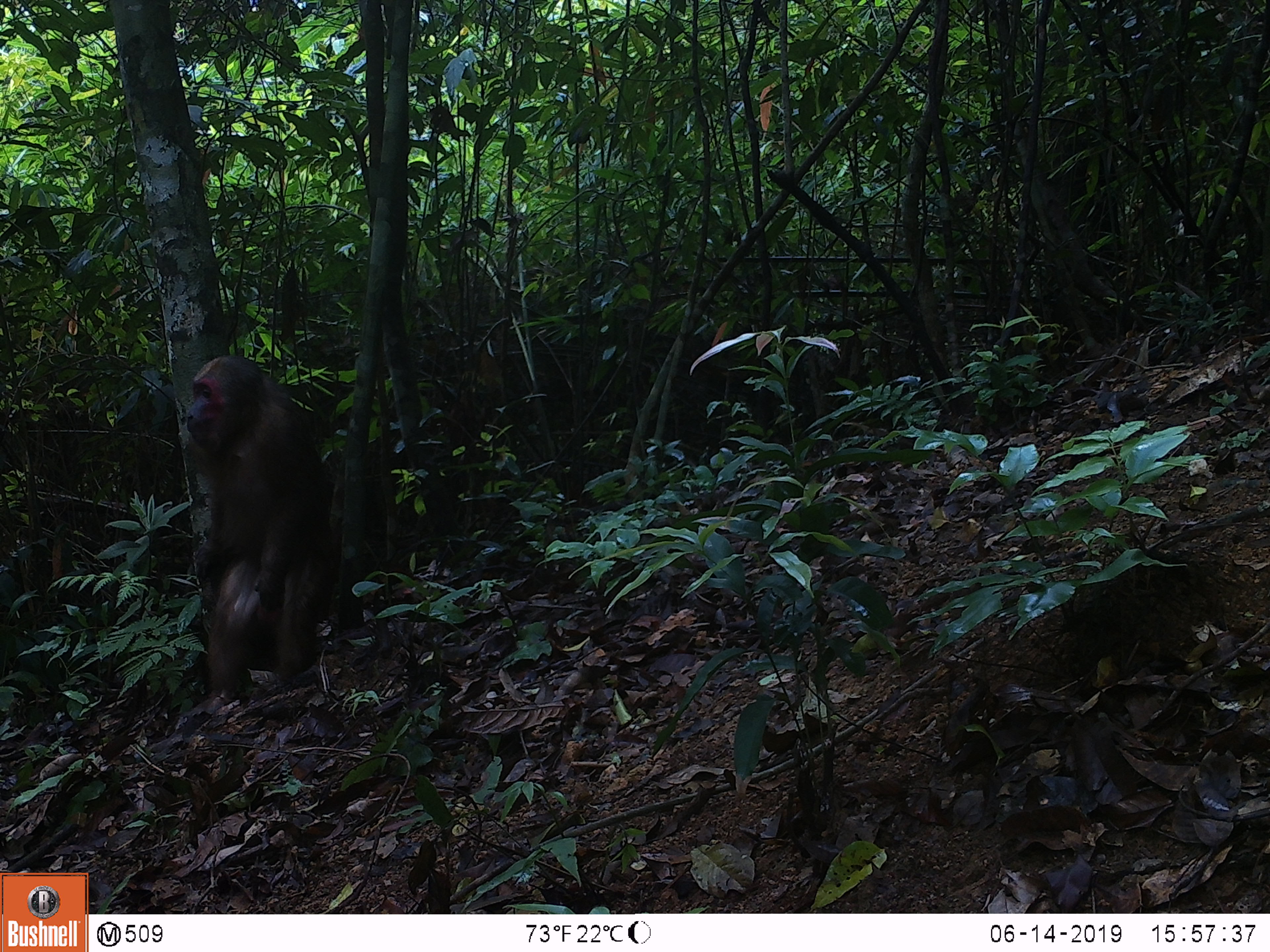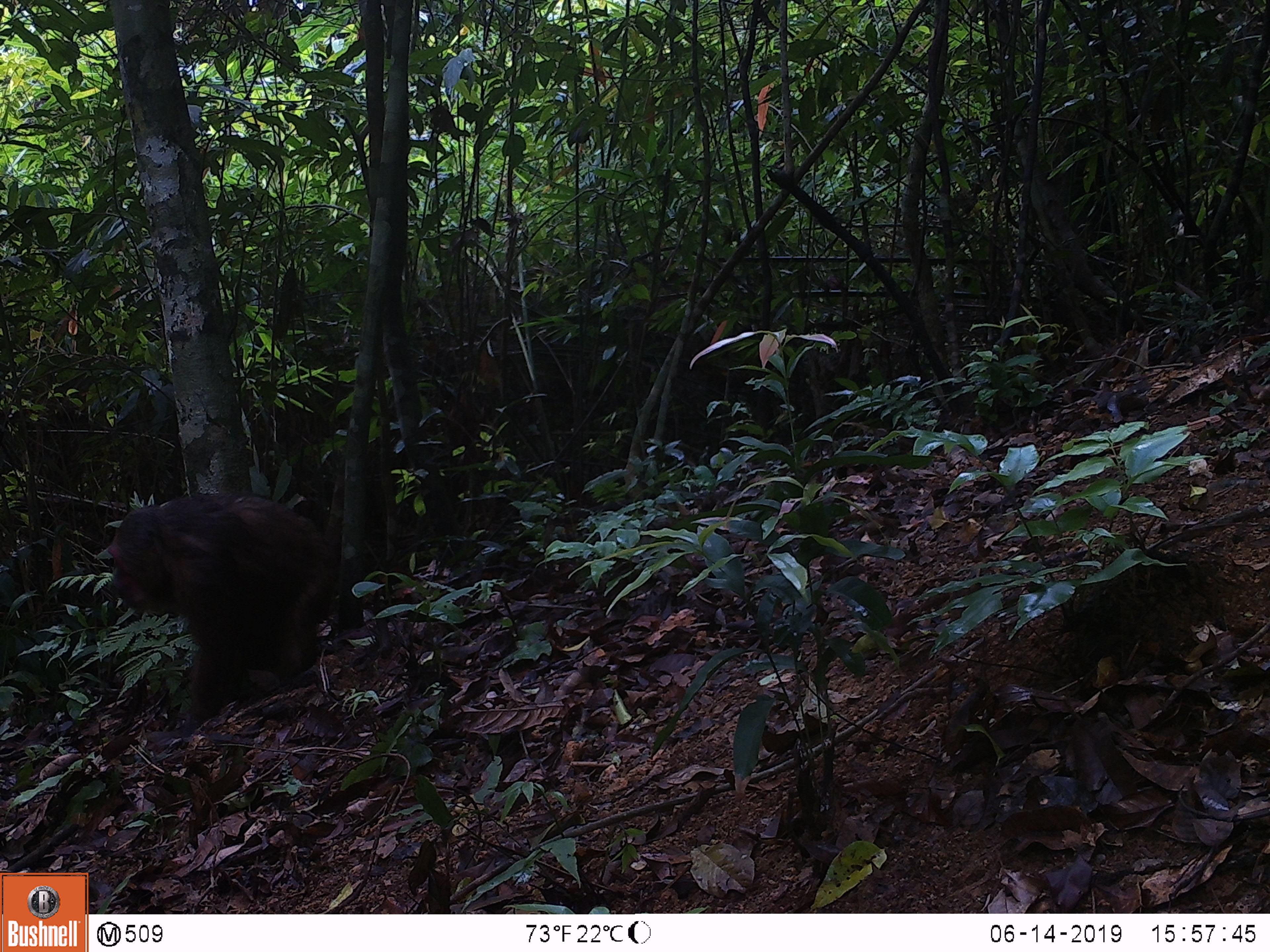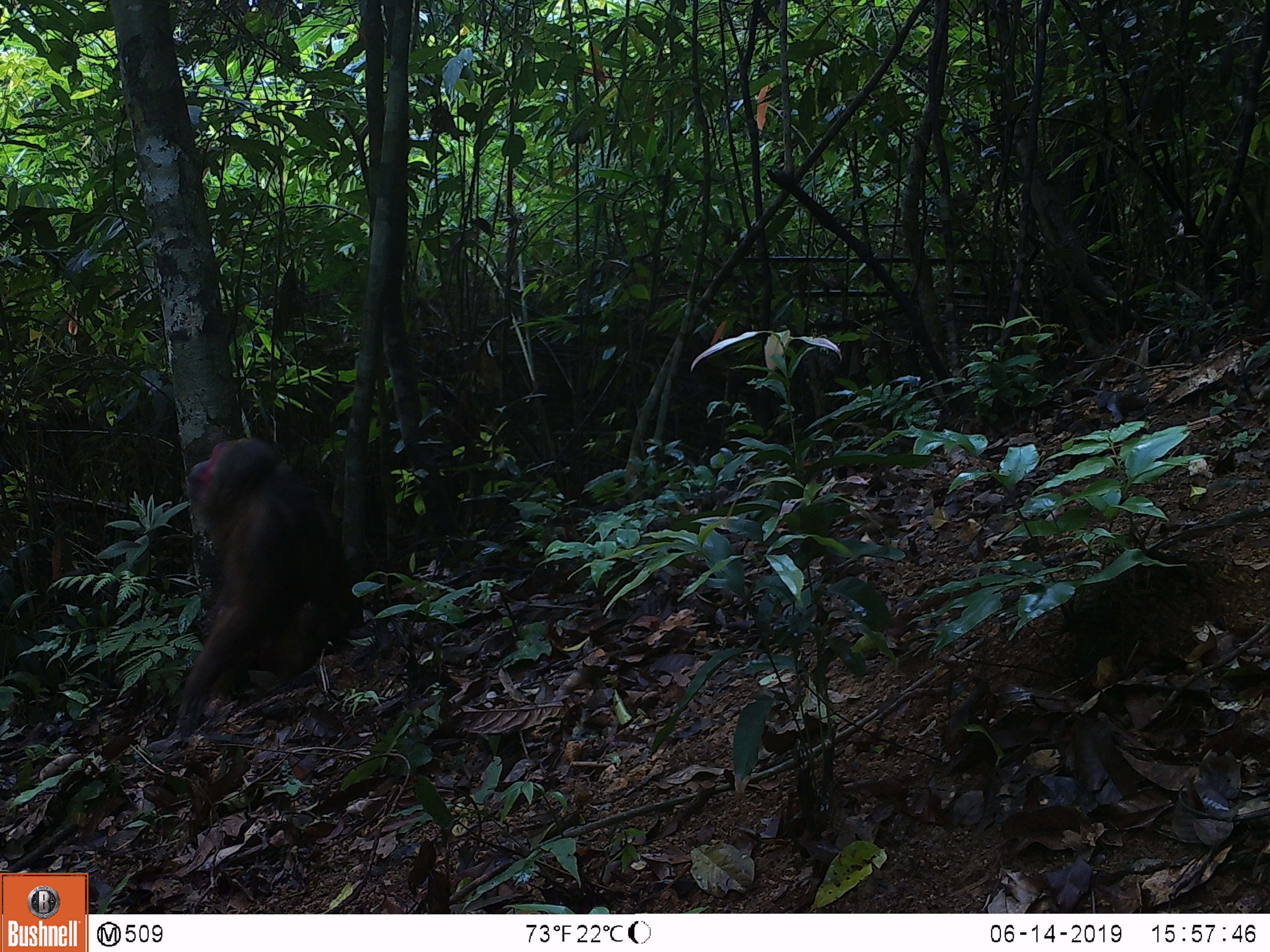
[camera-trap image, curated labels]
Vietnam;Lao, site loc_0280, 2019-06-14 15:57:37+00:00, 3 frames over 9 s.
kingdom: Animalia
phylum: Chordata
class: Mammalia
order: Primates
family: Cercopithecidae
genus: Macaca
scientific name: Macaca arctoides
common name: stump-tailed macaque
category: stump tailed macaque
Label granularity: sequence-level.